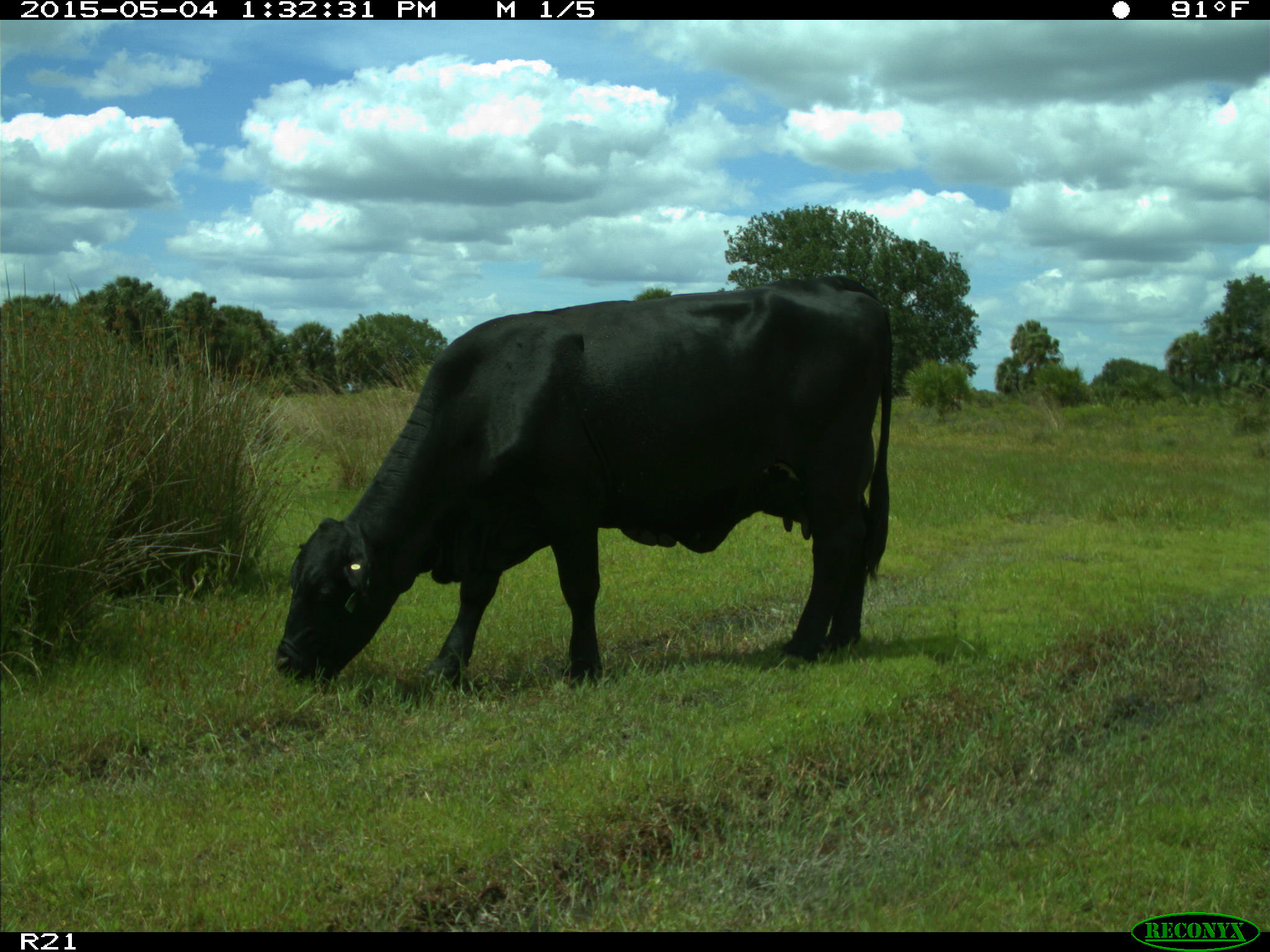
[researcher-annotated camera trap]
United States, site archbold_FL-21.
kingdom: Animalia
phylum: Chordata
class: Mammalia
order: Artiodactyla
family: Bovidae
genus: Bos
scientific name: Bos taurus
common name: domestic cow